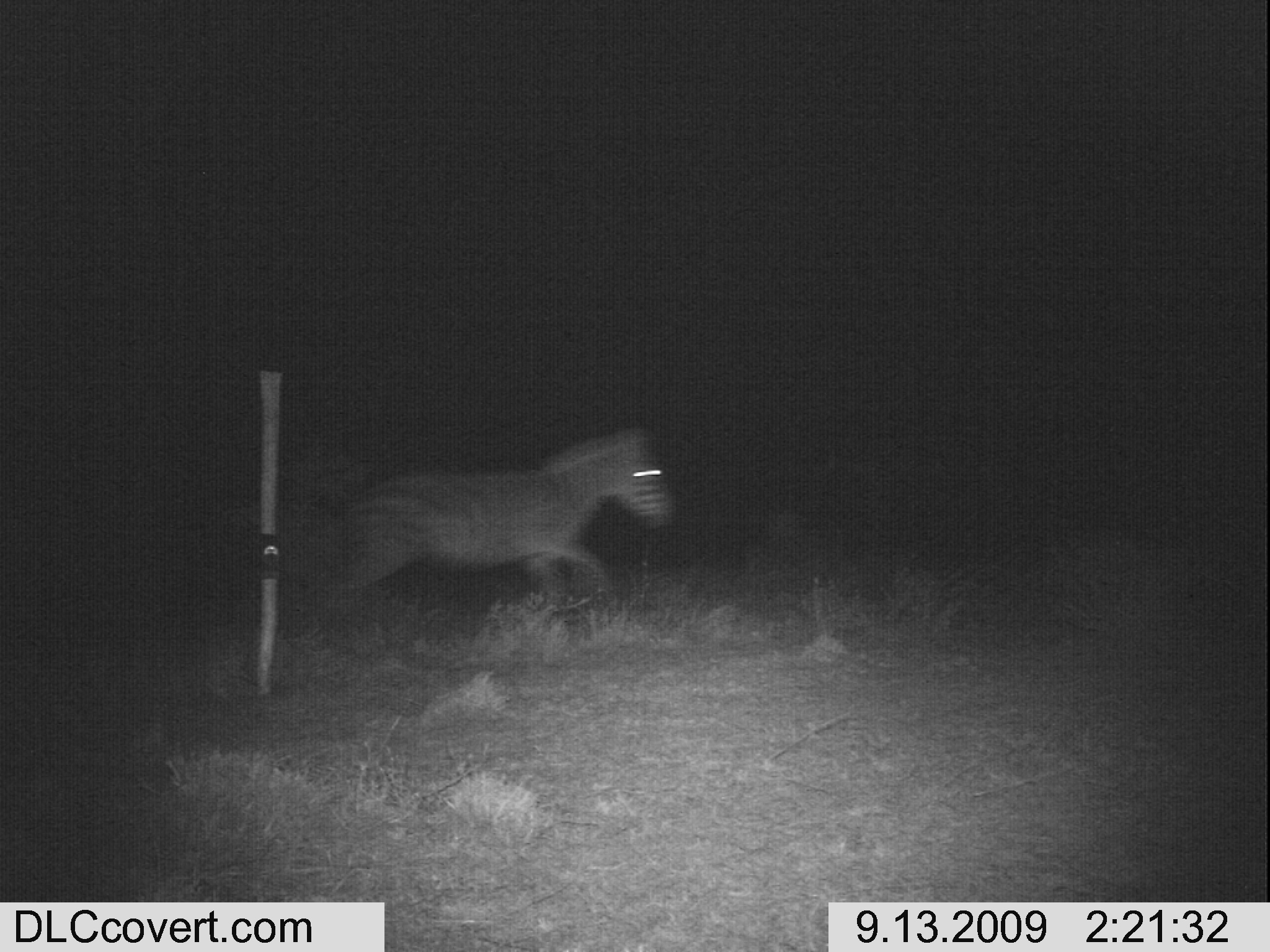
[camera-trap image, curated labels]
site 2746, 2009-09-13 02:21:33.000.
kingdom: Animalia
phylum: Chordata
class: Mammalia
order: Perissodactyla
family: Equidae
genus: Equus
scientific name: Equus quagga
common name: plains zebra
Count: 1.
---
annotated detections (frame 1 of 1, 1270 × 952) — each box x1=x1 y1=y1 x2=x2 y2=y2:
equus quagga: x1=319 y1=424 x2=671 y2=624